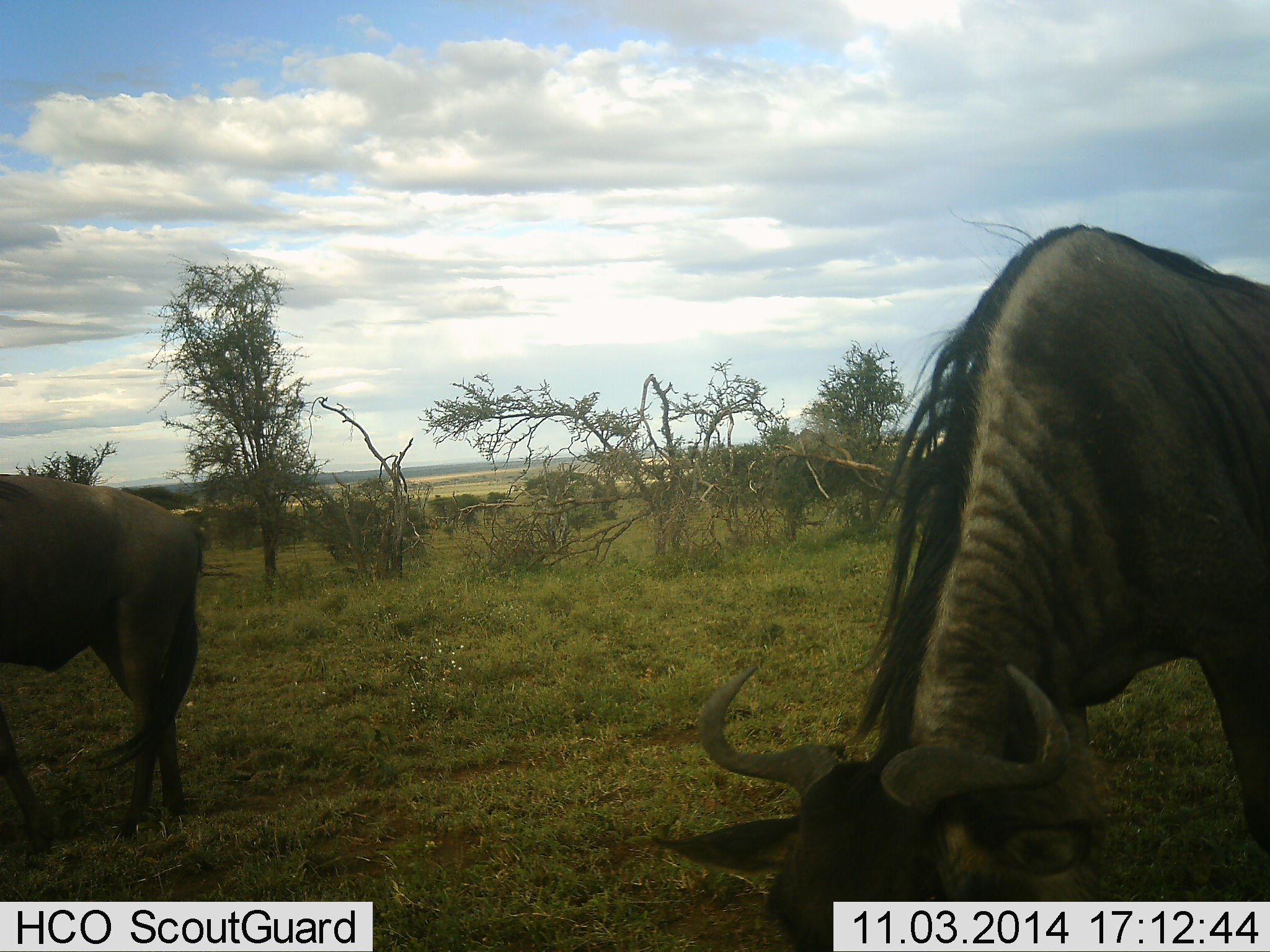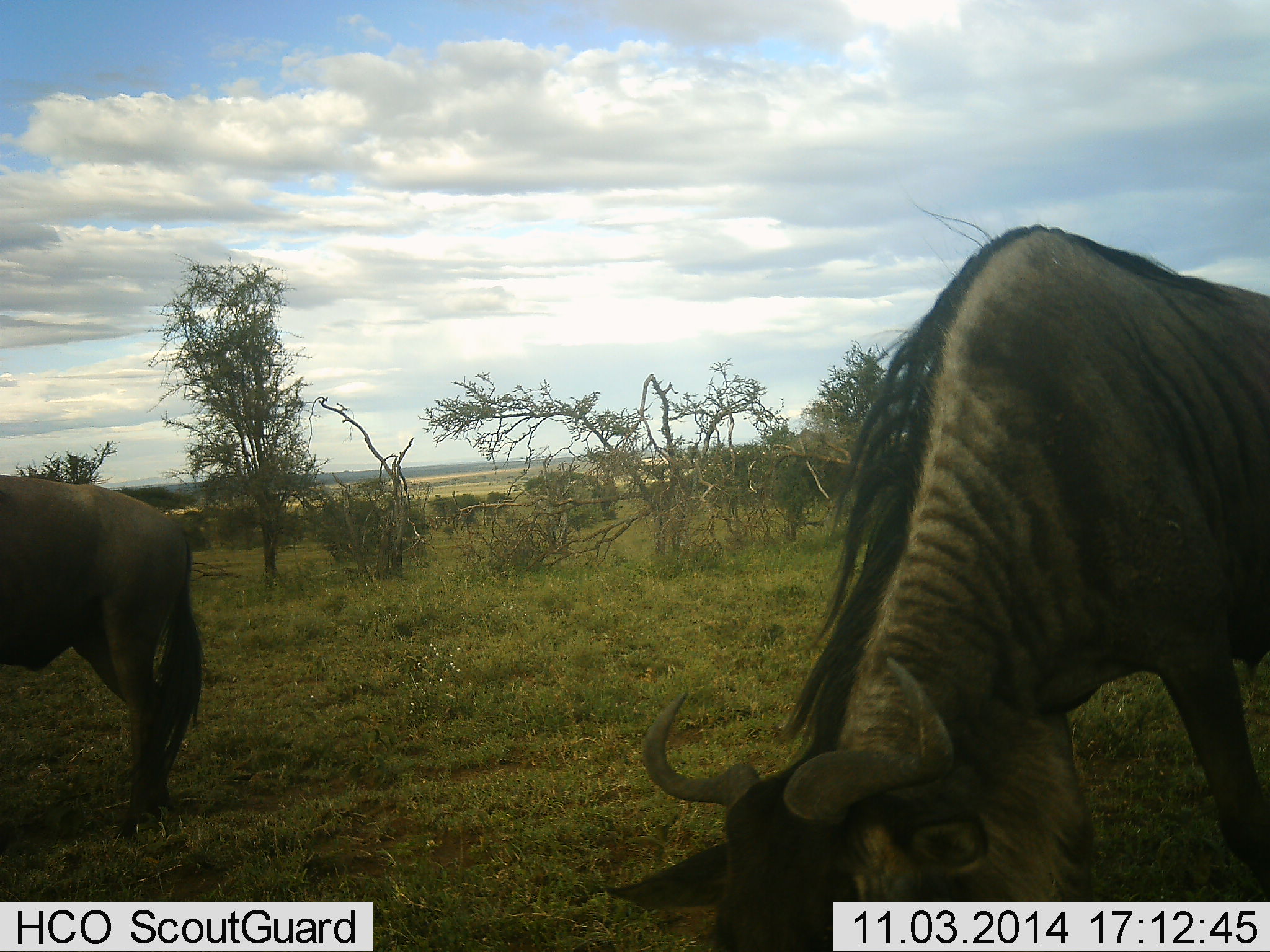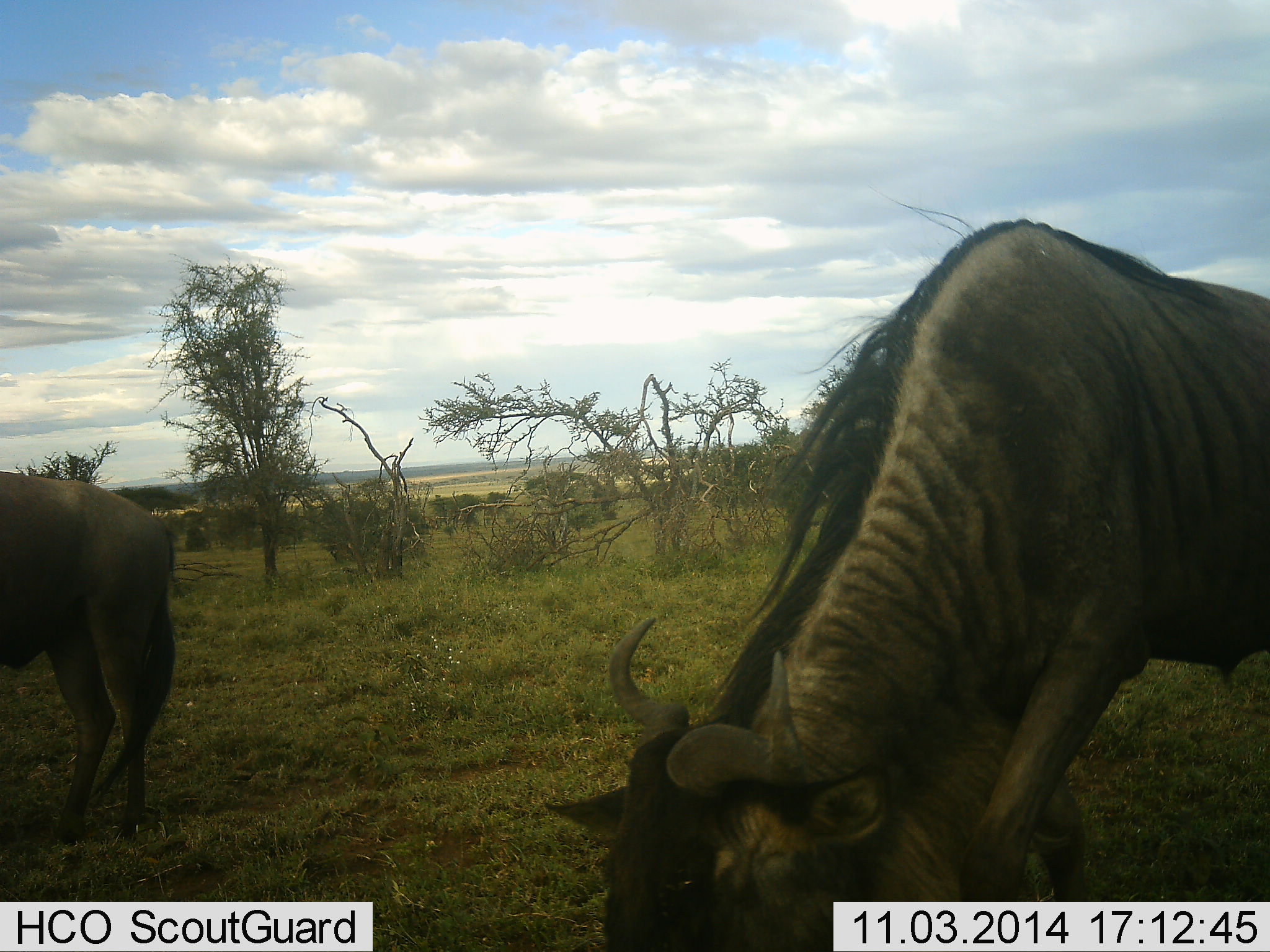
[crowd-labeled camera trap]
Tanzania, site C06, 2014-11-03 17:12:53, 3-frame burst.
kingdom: Animalia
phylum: Chordata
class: Mammalia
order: Artiodactyla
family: Bovidae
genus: Connochaetes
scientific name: Connochaetes taurinus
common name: blue wildebeest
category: wildebeest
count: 2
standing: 10%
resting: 0%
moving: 30%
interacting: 0%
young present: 0%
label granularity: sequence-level